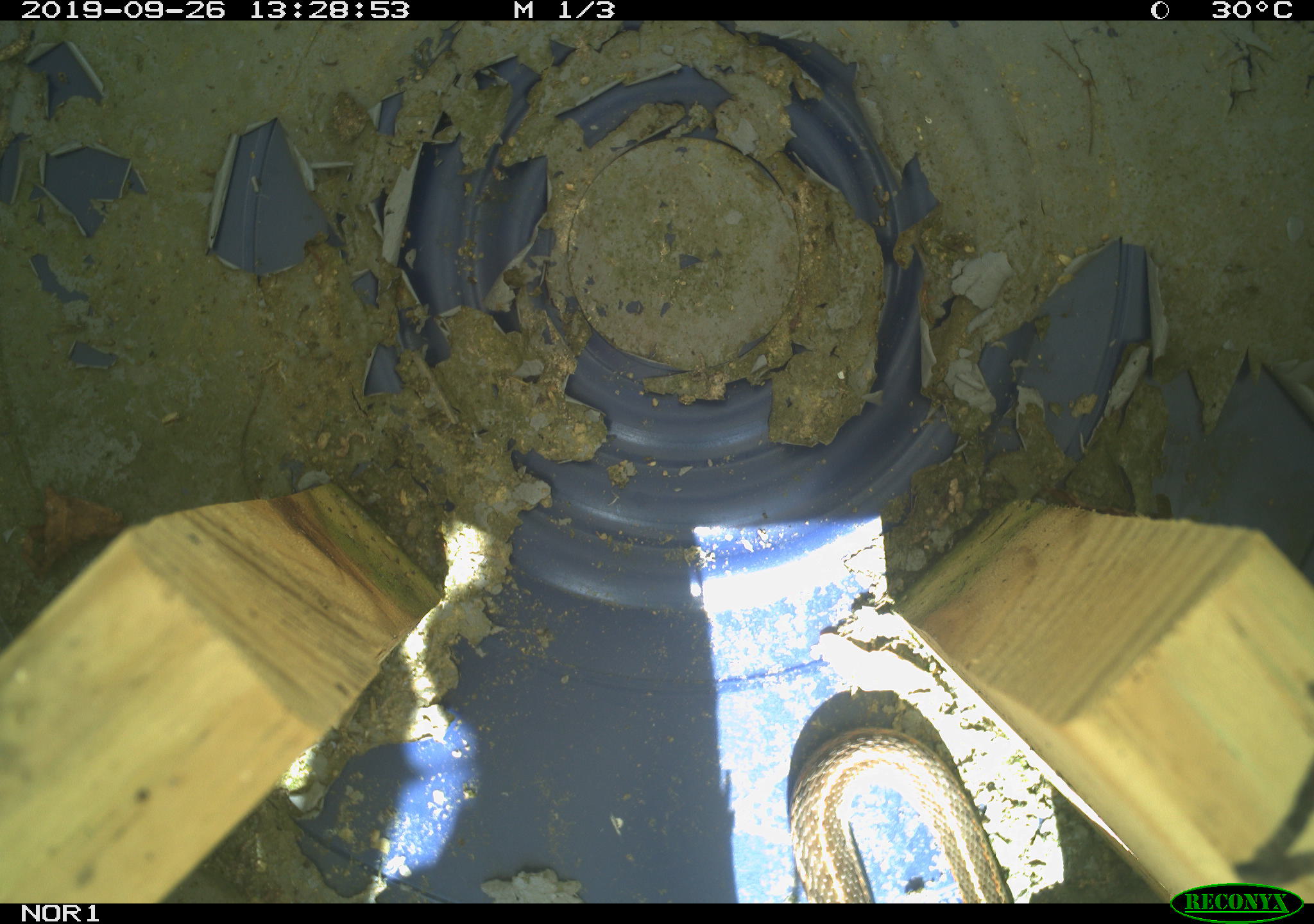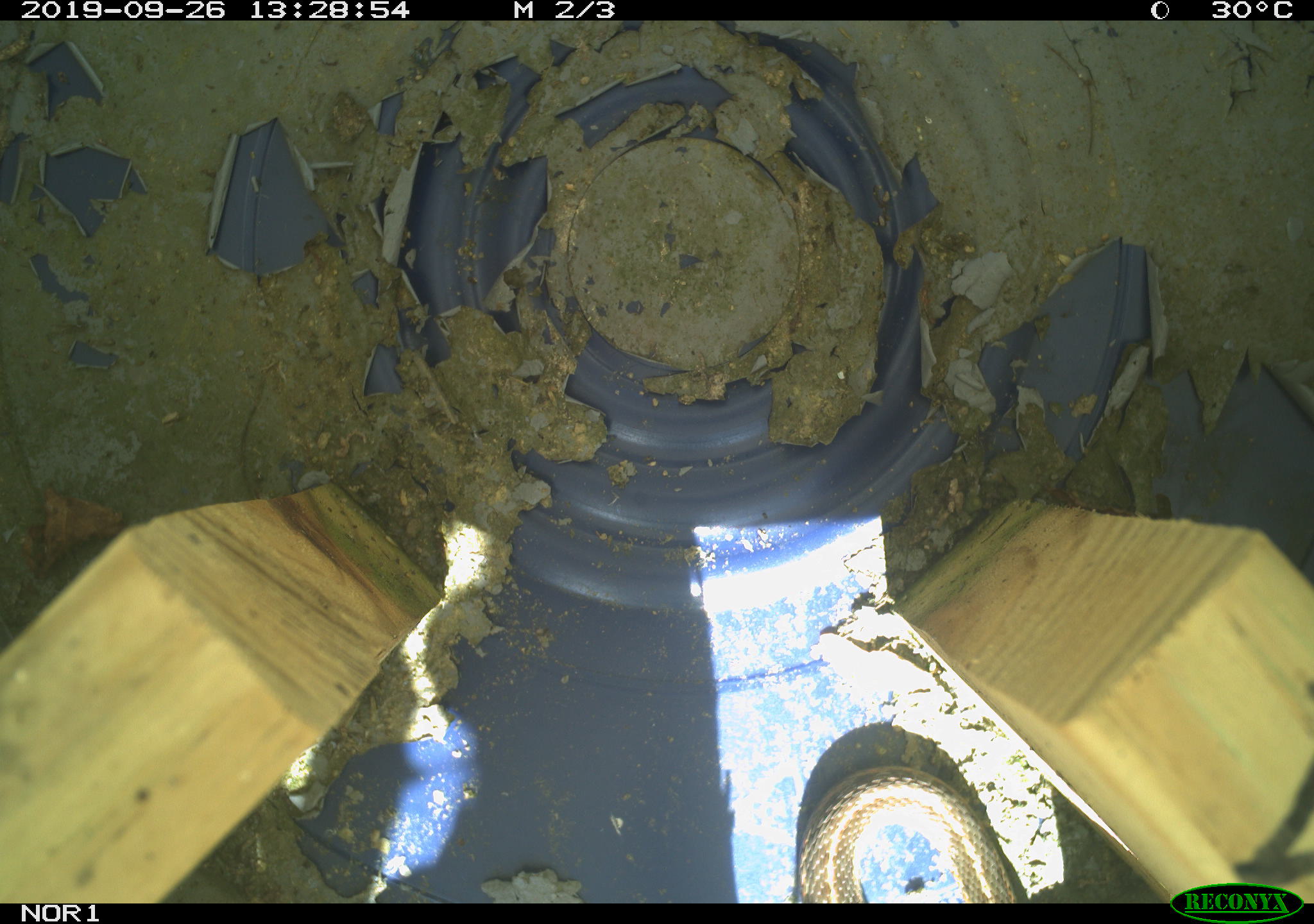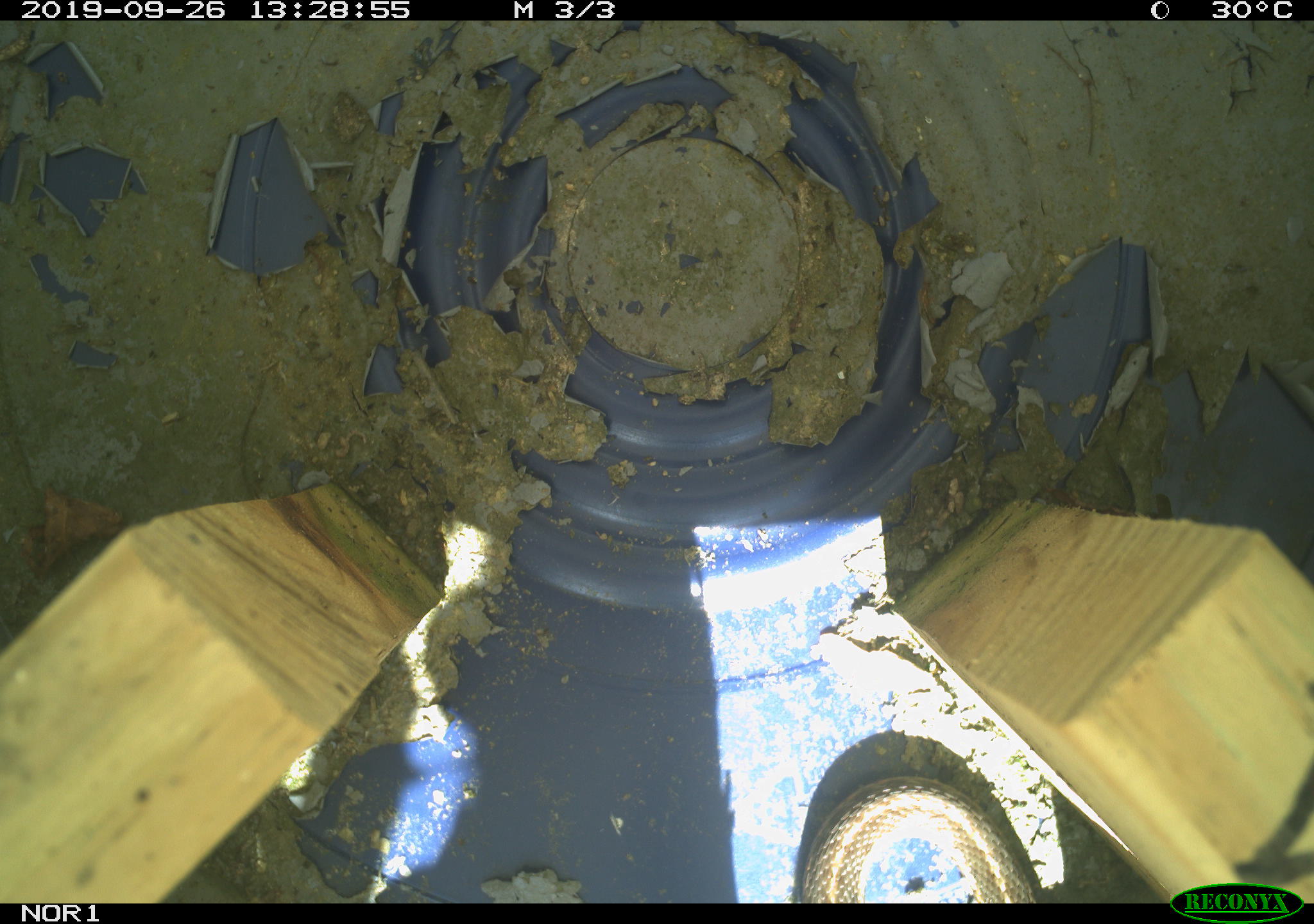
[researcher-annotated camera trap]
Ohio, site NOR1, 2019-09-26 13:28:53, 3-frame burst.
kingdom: Animalia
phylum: Chordata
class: Reptilia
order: Squamata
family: Colubridae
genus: Thamnophis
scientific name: Thamnophis sirtalis sirtalis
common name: eastern gartersnake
Eastern gartersnake (Thamnophis sirtalis sirtalis).